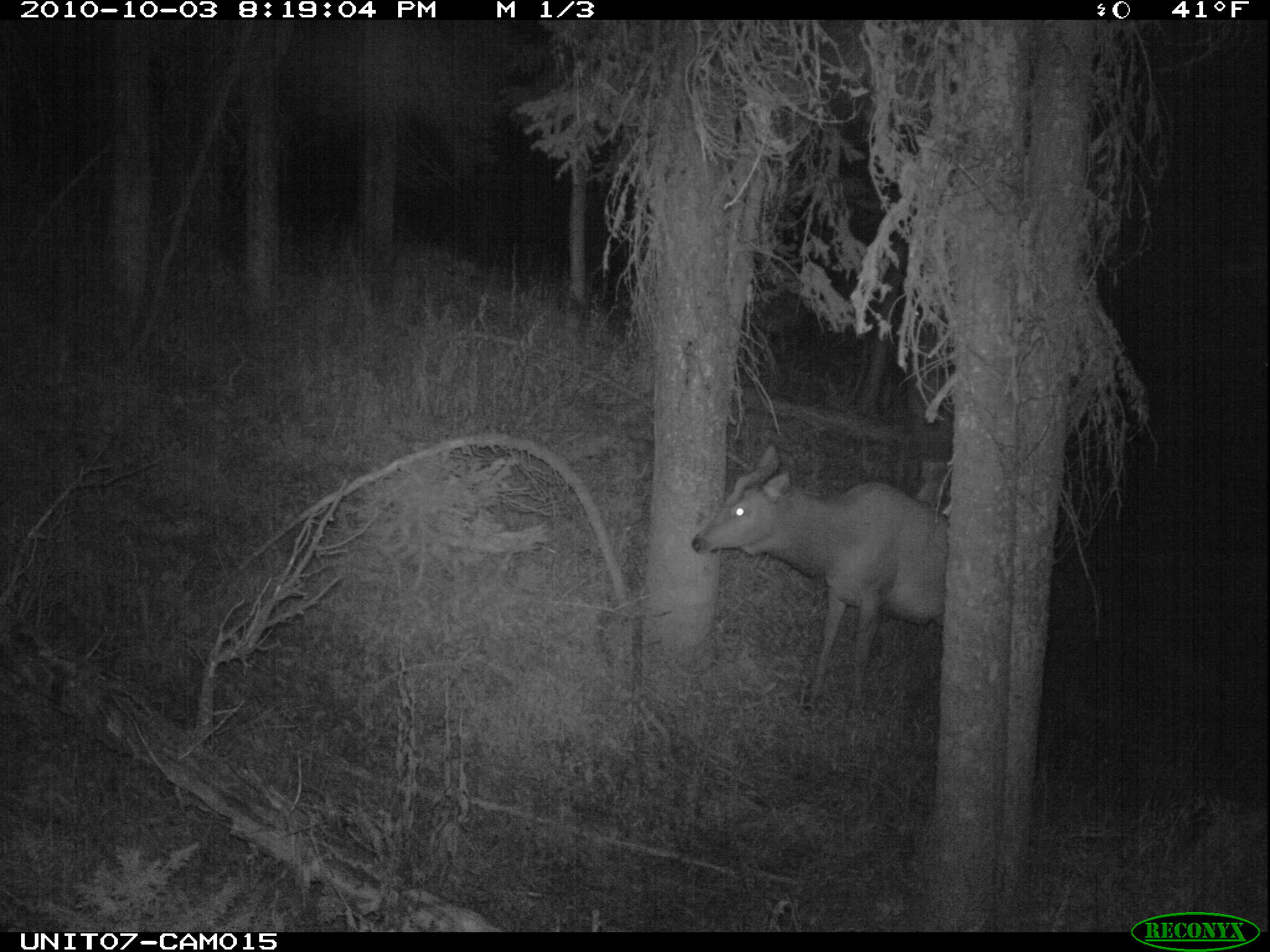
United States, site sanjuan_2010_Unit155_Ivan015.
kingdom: Animalia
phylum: Chordata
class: Mammalia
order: Artiodactyla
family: Cervidae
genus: Cervus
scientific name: Cervus elaphus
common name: red deer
Cervus elaphus (red deer).